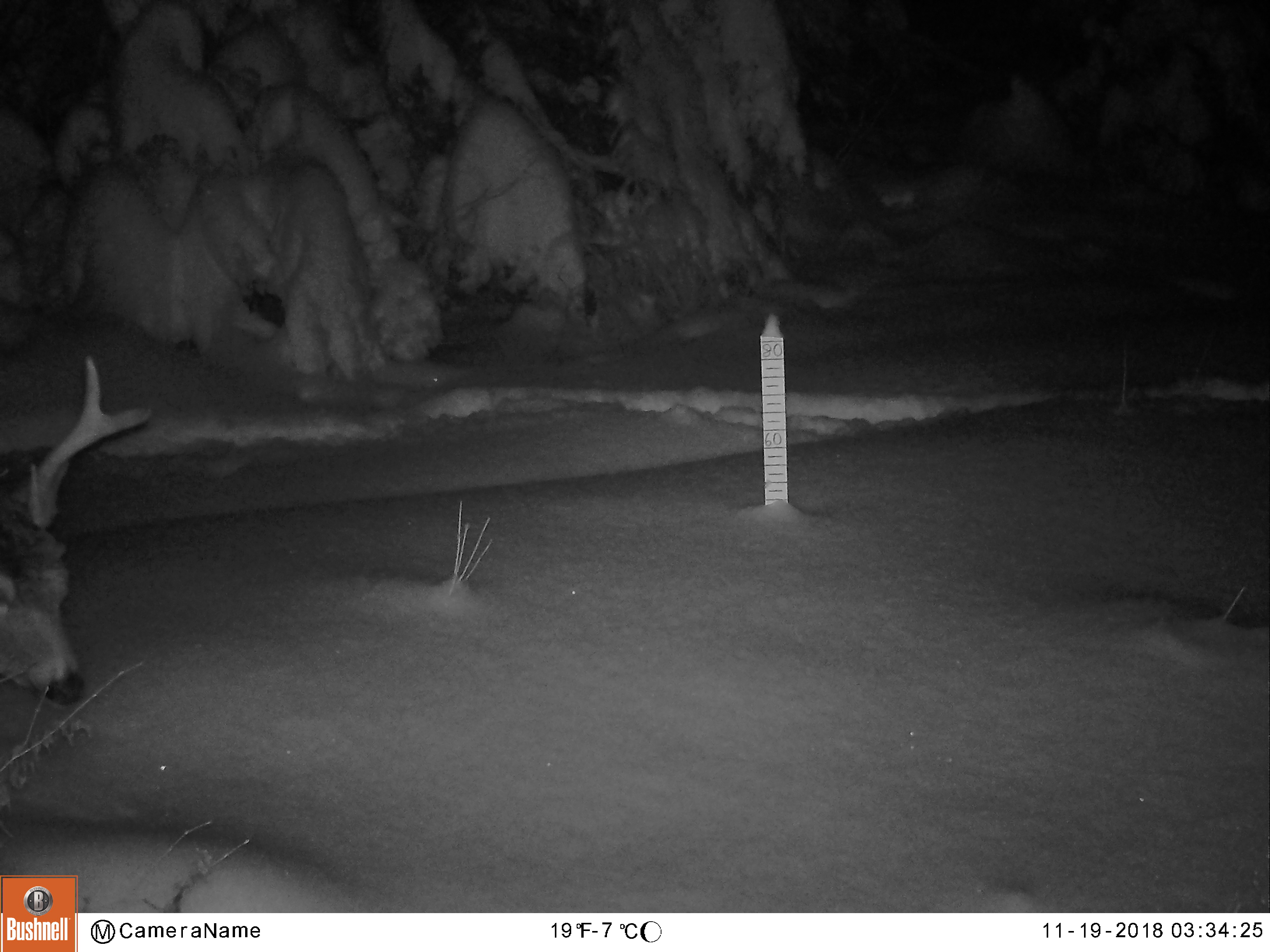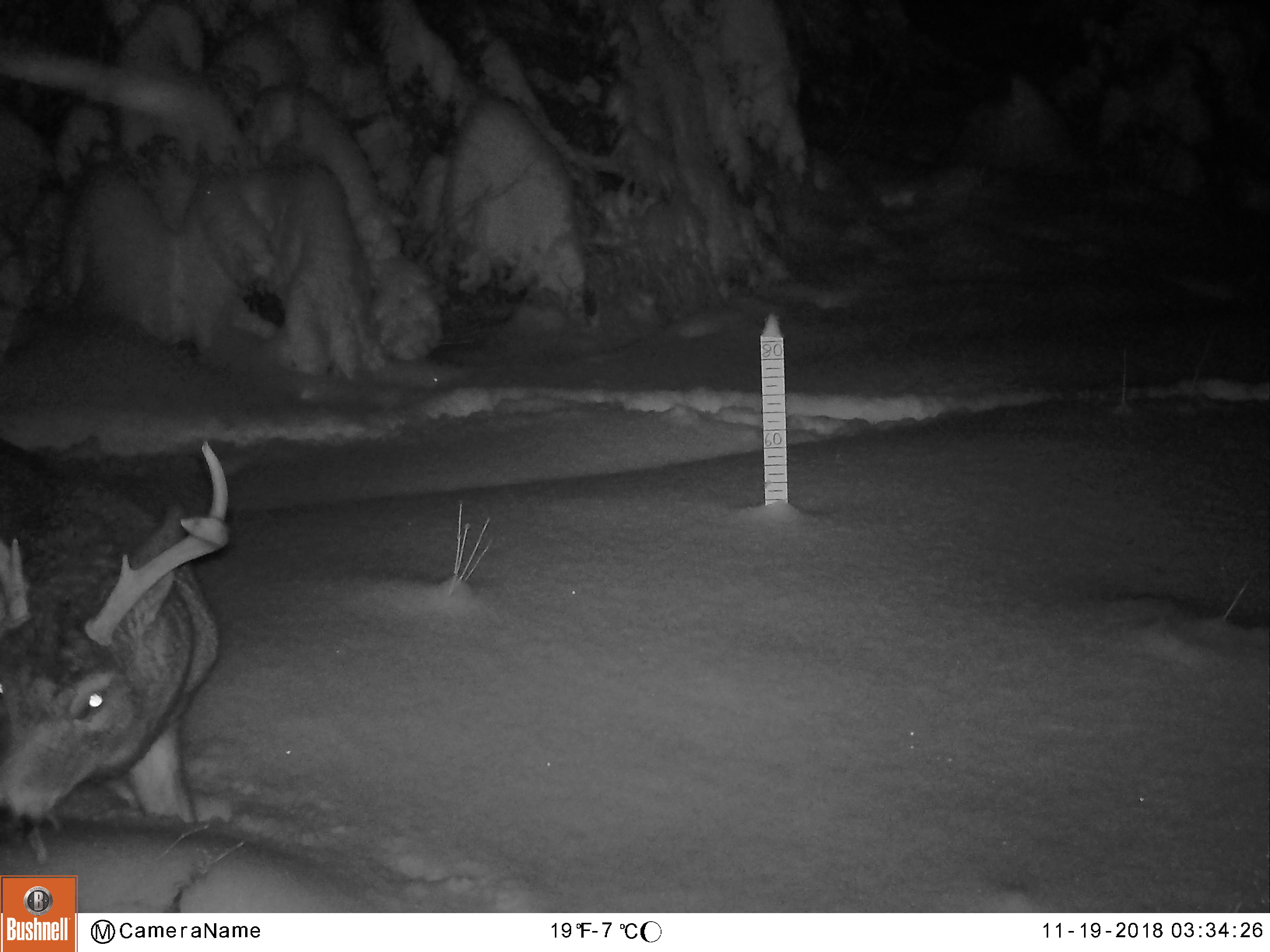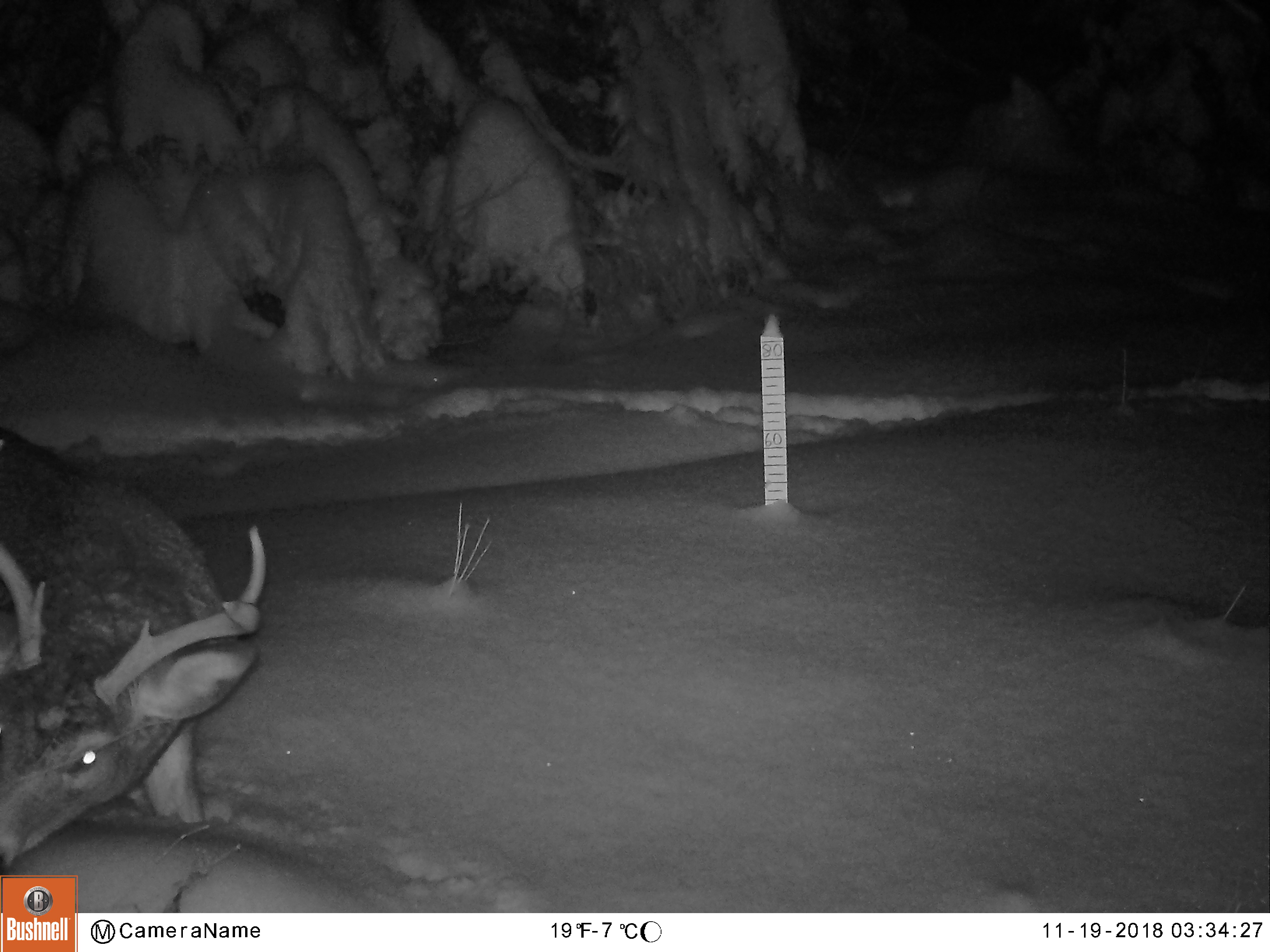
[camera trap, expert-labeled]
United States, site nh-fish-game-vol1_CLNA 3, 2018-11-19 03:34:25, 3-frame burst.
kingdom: Animalia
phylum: Chordata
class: Mammalia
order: Artiodactyla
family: Cervidae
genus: Odocoileus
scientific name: Odocoileus virginianus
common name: white-tailed deer